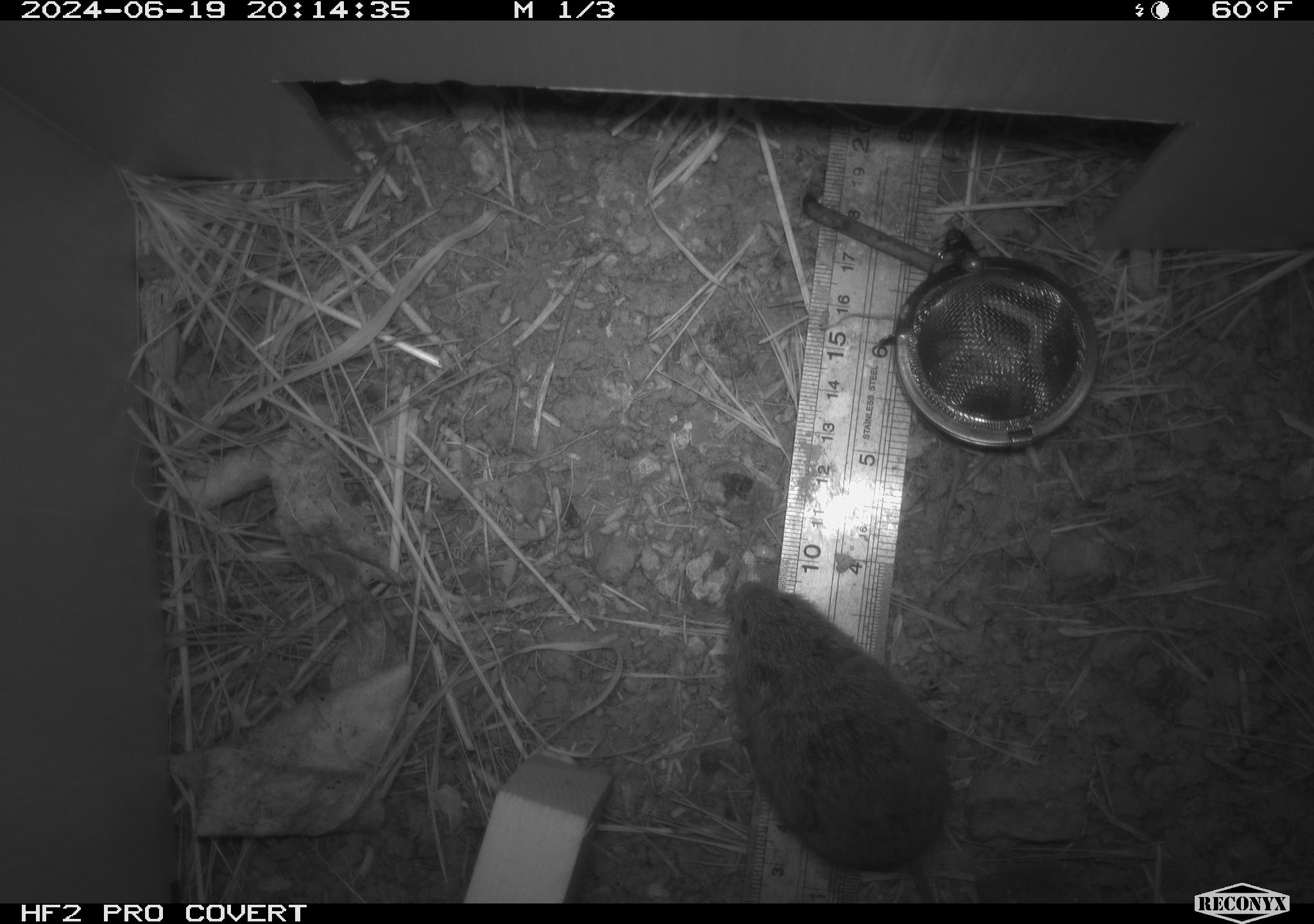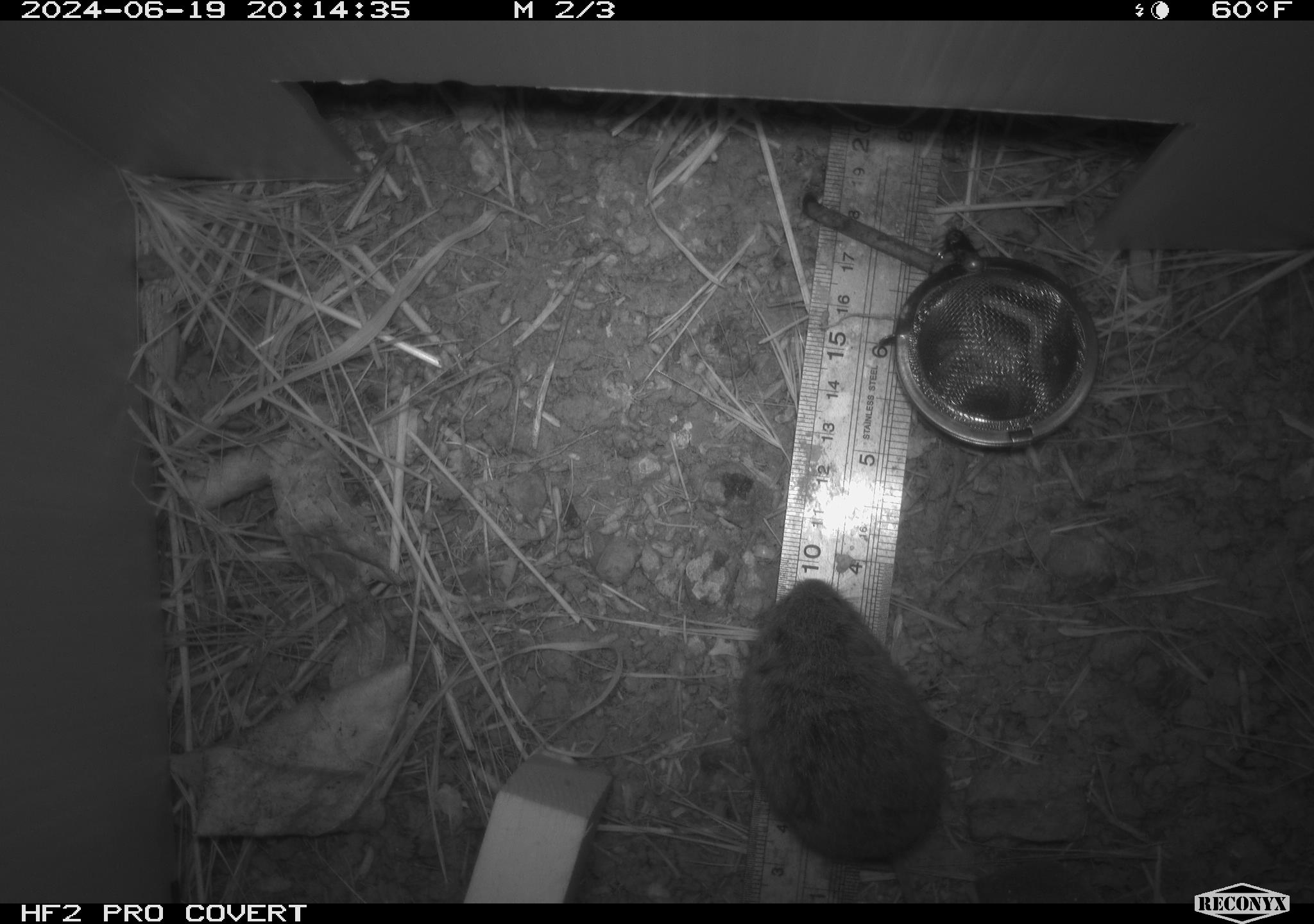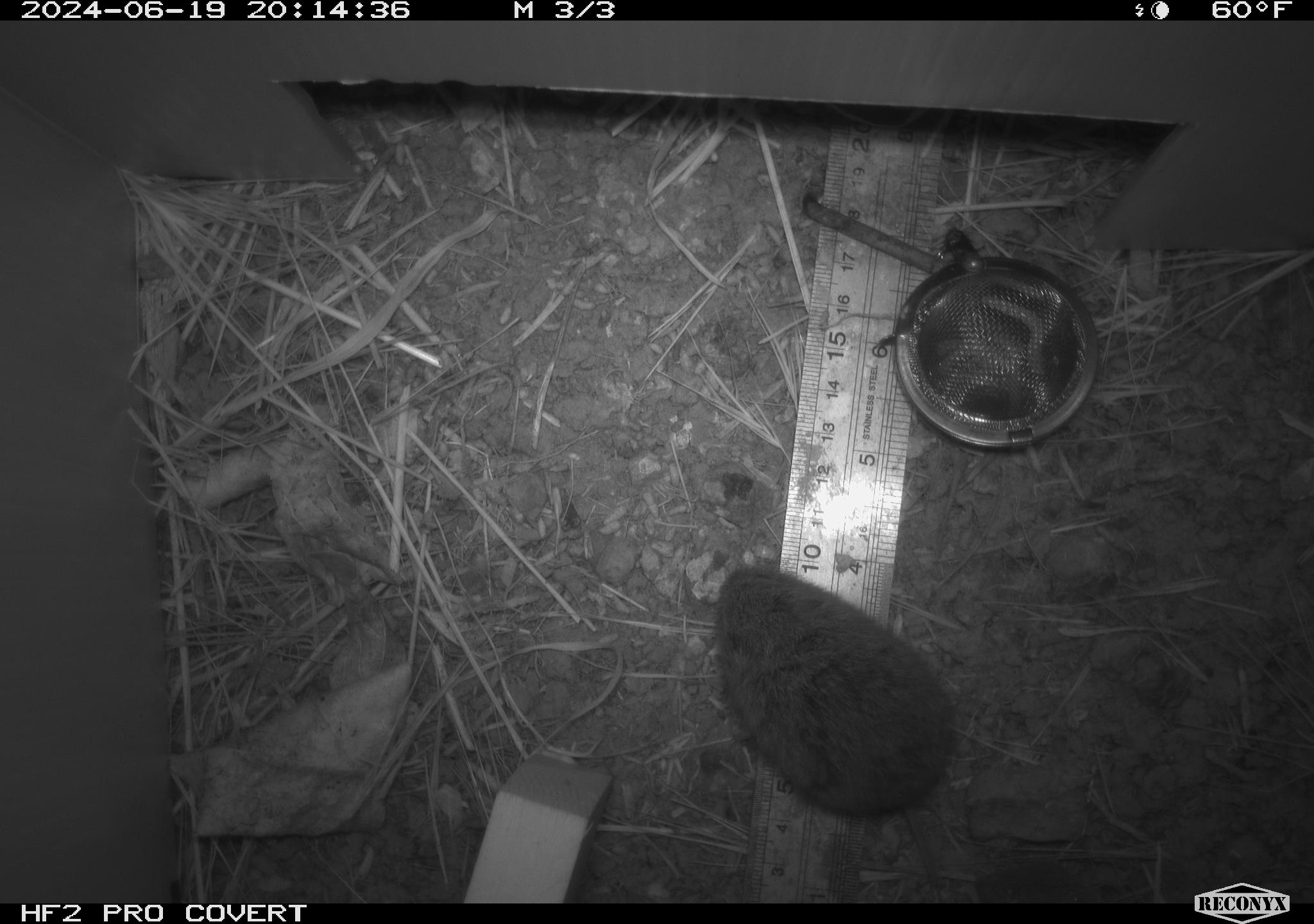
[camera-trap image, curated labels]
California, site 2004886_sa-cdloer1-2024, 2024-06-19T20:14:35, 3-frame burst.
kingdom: Animalia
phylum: Chordata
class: Mammalia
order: Rodentia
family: Cricetidae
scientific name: Arvicolinae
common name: voles, lemmings, and muskrats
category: arvicolinae subfamily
Arvicolinae subfamily (voles, lemmings, and muskrats) (Arvicolinae).